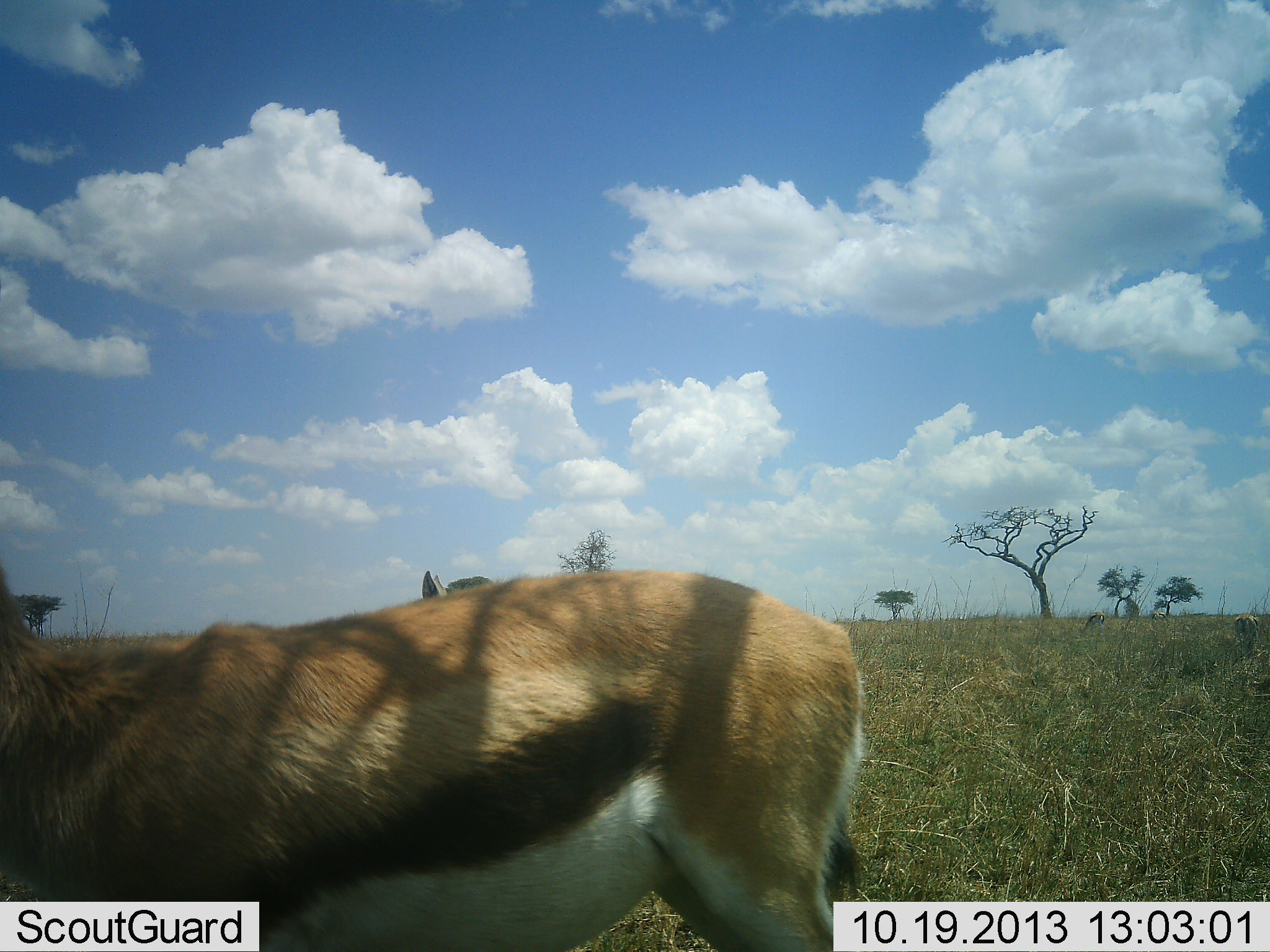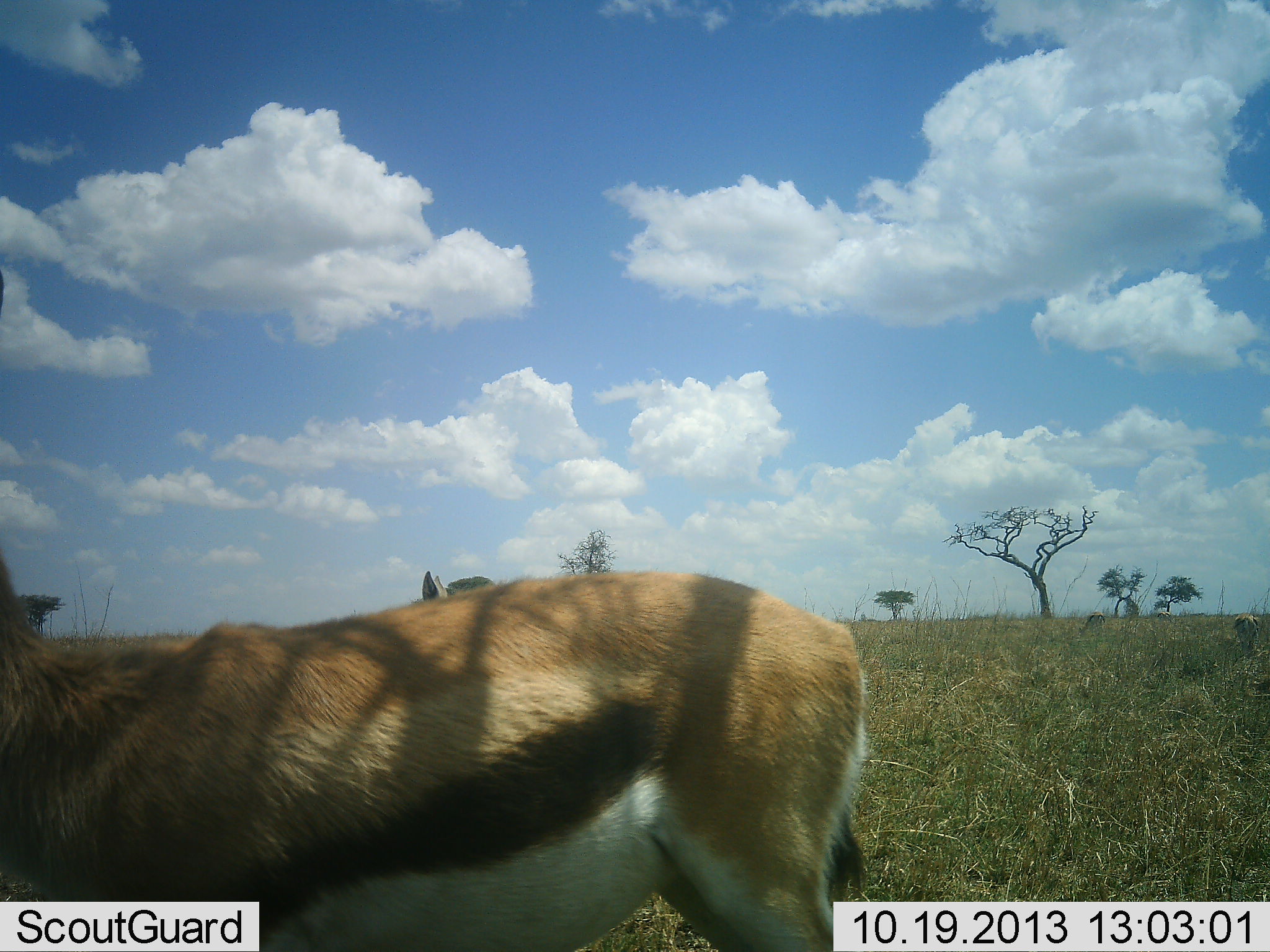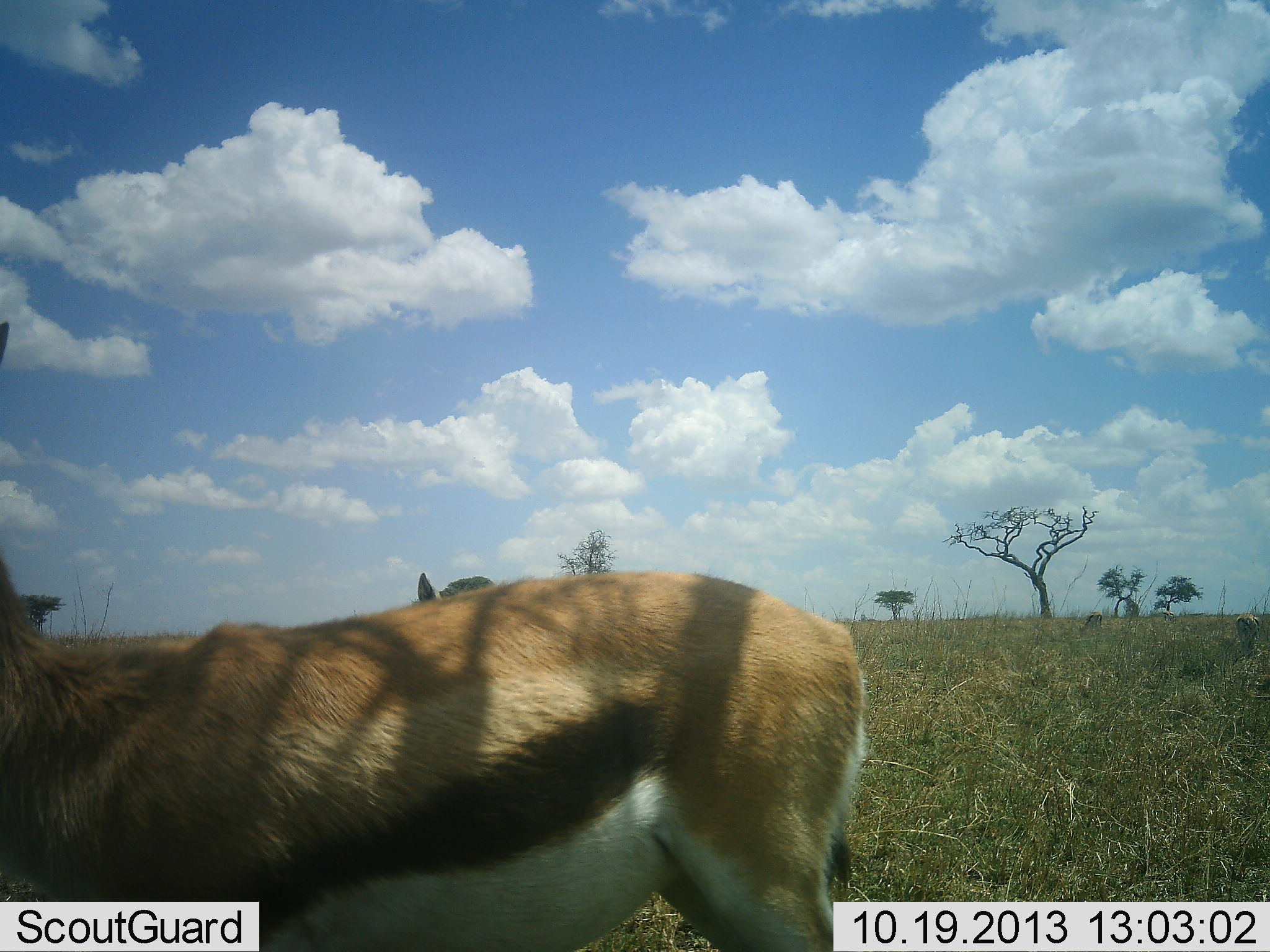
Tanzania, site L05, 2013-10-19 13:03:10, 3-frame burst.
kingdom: Animalia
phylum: Chordata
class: Mammalia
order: Artiodactyla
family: Bovidae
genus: Eudorcas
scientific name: Eudorcas thomsonii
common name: thomson's gazelle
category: gazellethomsons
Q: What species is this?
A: Gazellethomsons (thomson's gazelle) (Eudorcas thomsonii).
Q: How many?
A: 2.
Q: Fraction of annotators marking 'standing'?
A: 100%.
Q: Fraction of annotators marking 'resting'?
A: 0%.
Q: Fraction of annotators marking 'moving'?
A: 0%.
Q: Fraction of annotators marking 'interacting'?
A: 0%.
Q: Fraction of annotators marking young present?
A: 0%.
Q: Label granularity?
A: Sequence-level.